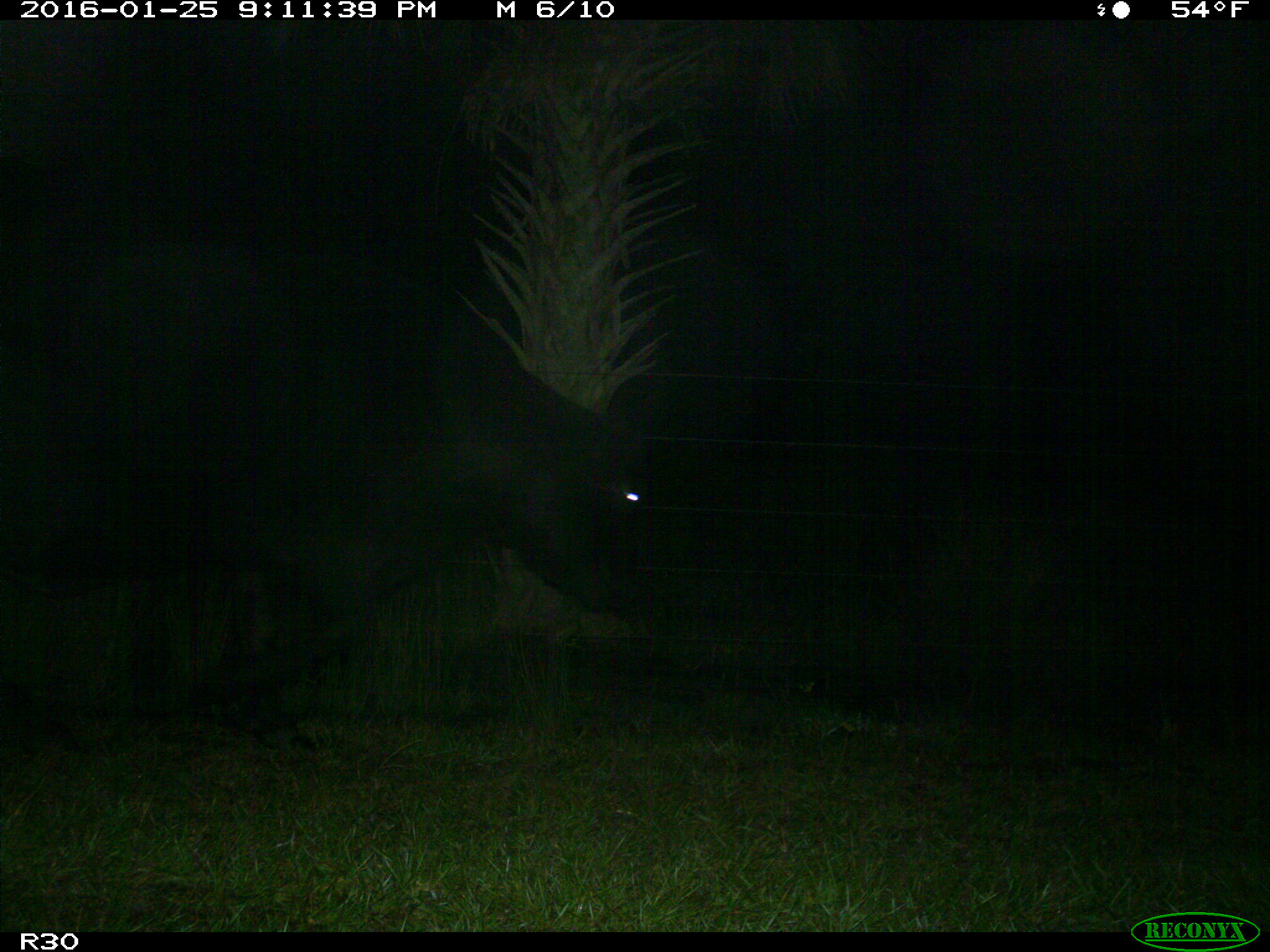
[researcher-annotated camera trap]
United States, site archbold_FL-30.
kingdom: Animalia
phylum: Chordata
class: Mammalia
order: Artiodactyla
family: Bovidae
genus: Bos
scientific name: Bos taurus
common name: domestic cow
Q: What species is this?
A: Bos taurus (domestic cow).